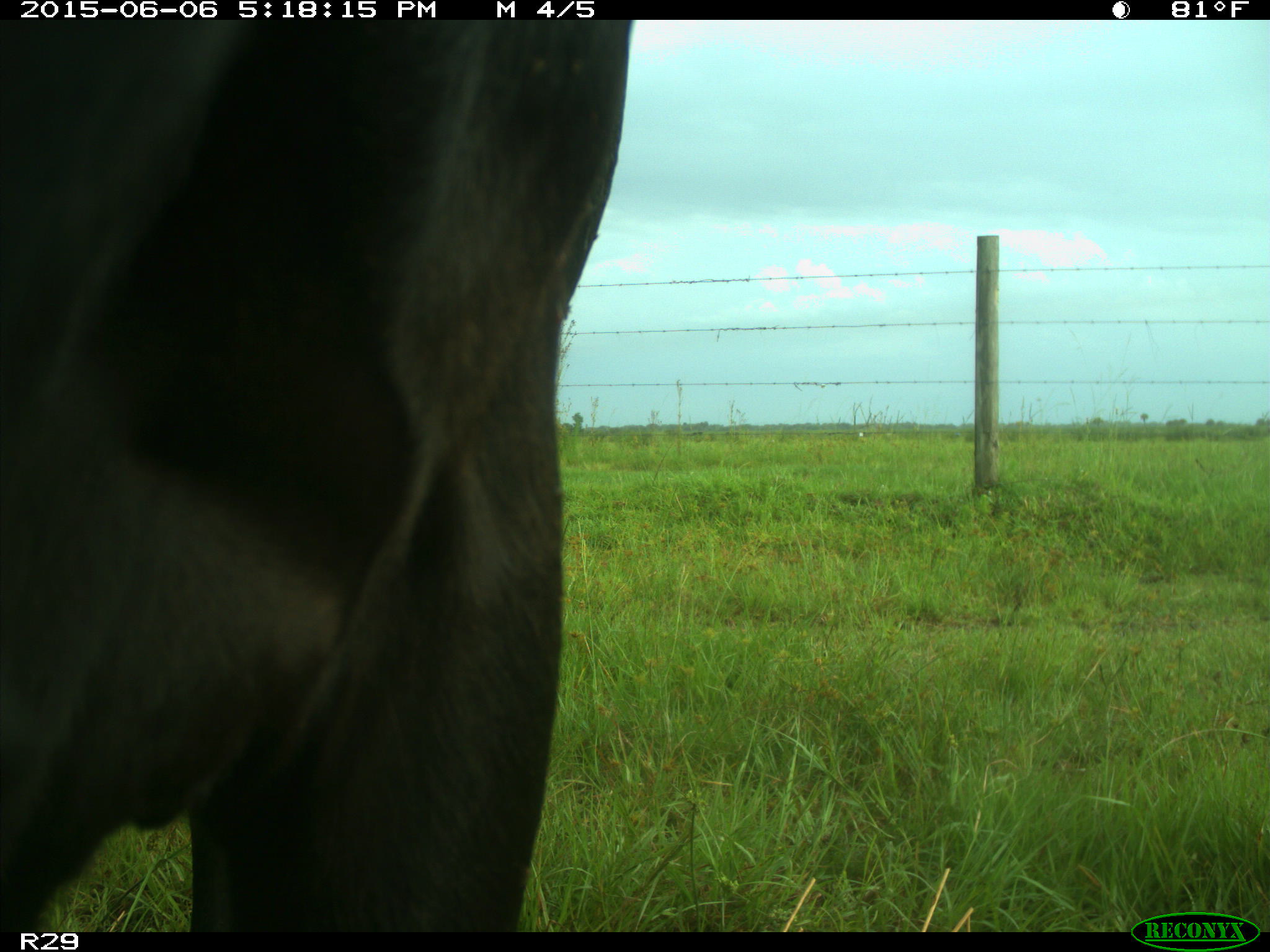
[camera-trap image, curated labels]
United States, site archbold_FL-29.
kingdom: Animalia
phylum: Chordata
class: Mammalia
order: Artiodactyla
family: Bovidae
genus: Bos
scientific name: Bos taurus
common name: domestic cow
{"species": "Bos taurus (domestic cow)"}